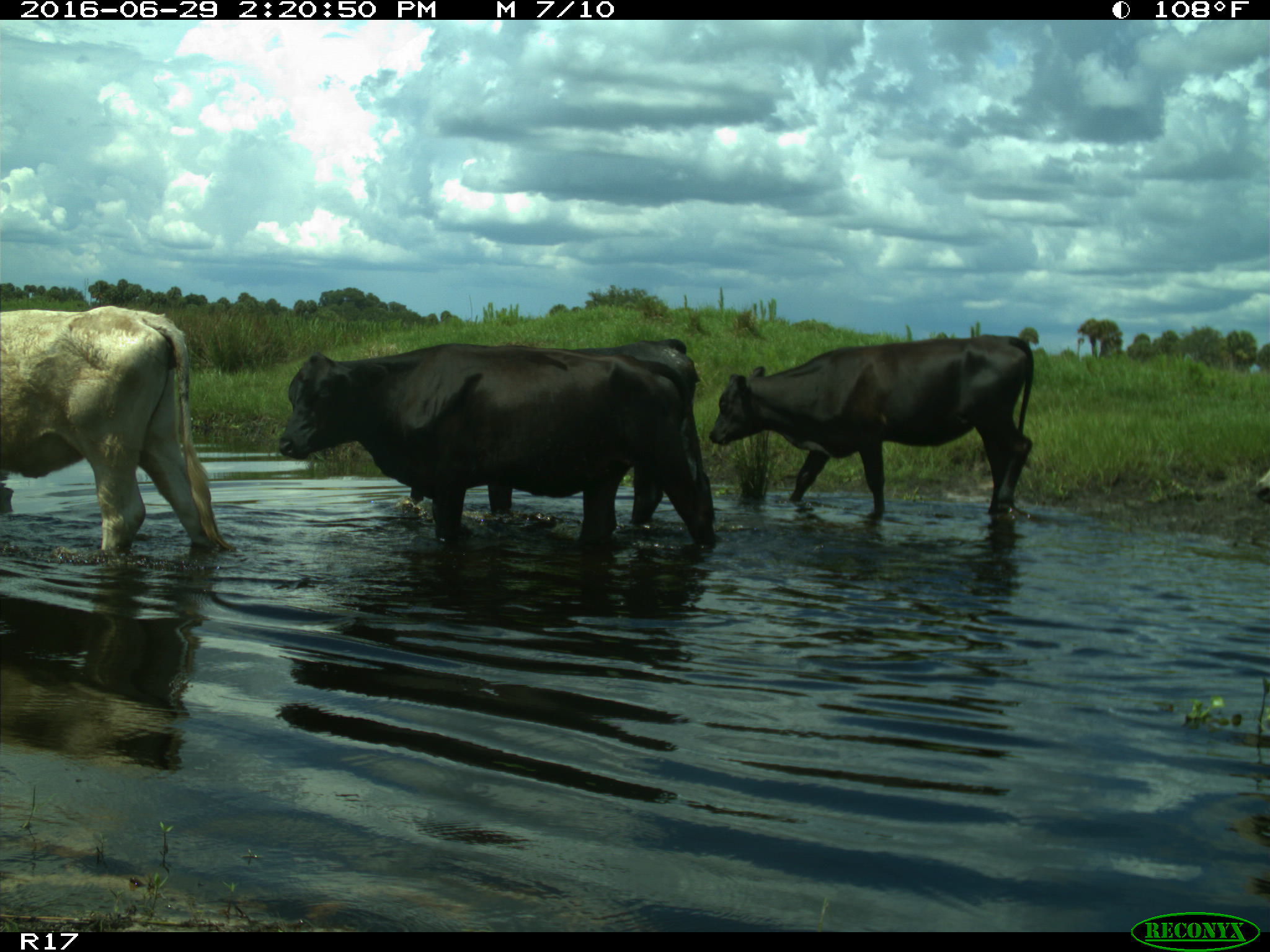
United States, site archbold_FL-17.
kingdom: Animalia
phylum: Chordata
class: Mammalia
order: Artiodactyla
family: Bovidae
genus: Bos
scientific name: Bos taurus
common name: domestic cow